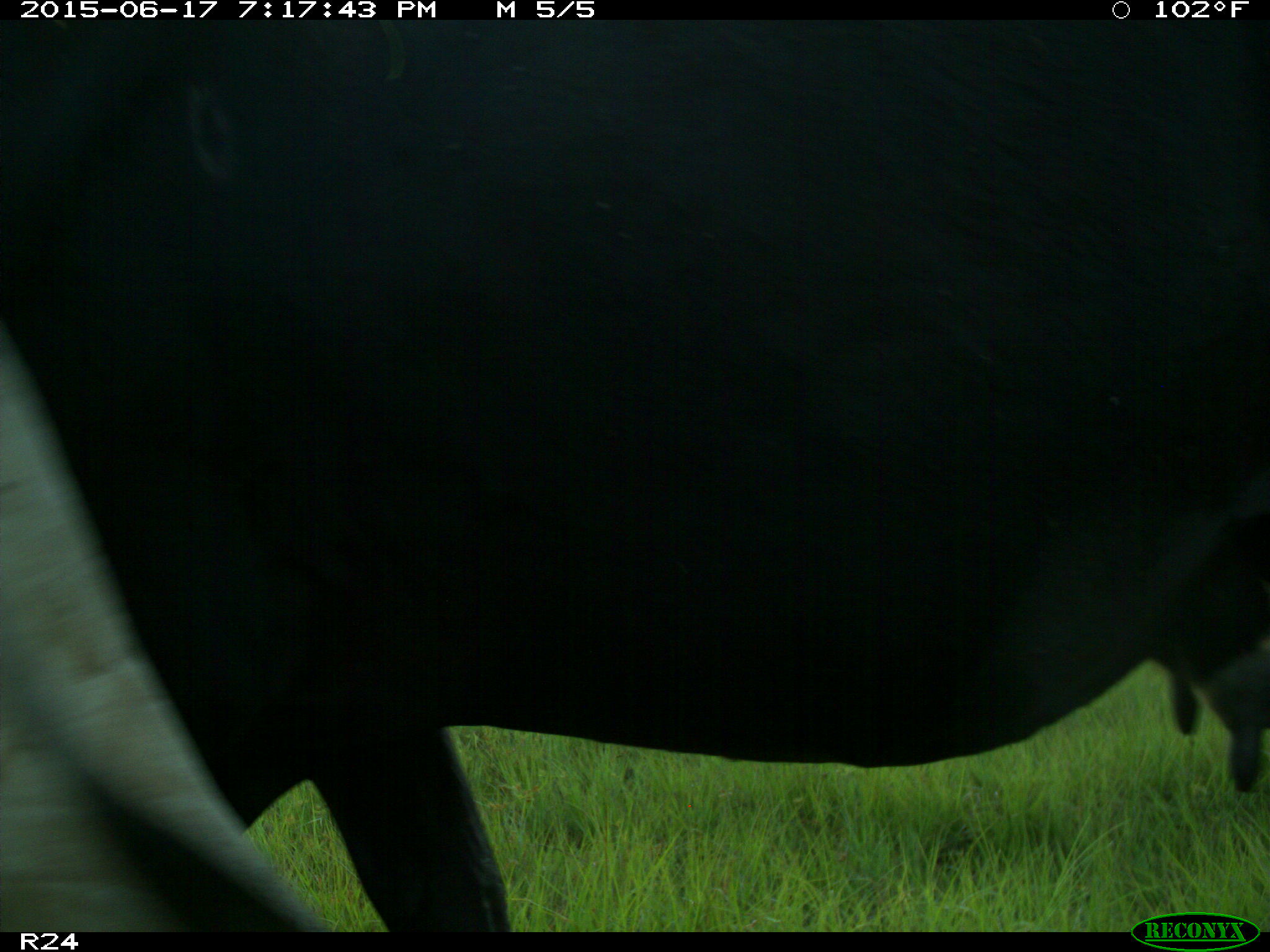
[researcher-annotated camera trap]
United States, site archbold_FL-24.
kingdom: Animalia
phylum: Chordata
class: Mammalia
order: Artiodactyla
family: Bovidae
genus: Bos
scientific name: Bos taurus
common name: domestic cow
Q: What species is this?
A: Bos taurus (domestic cow).